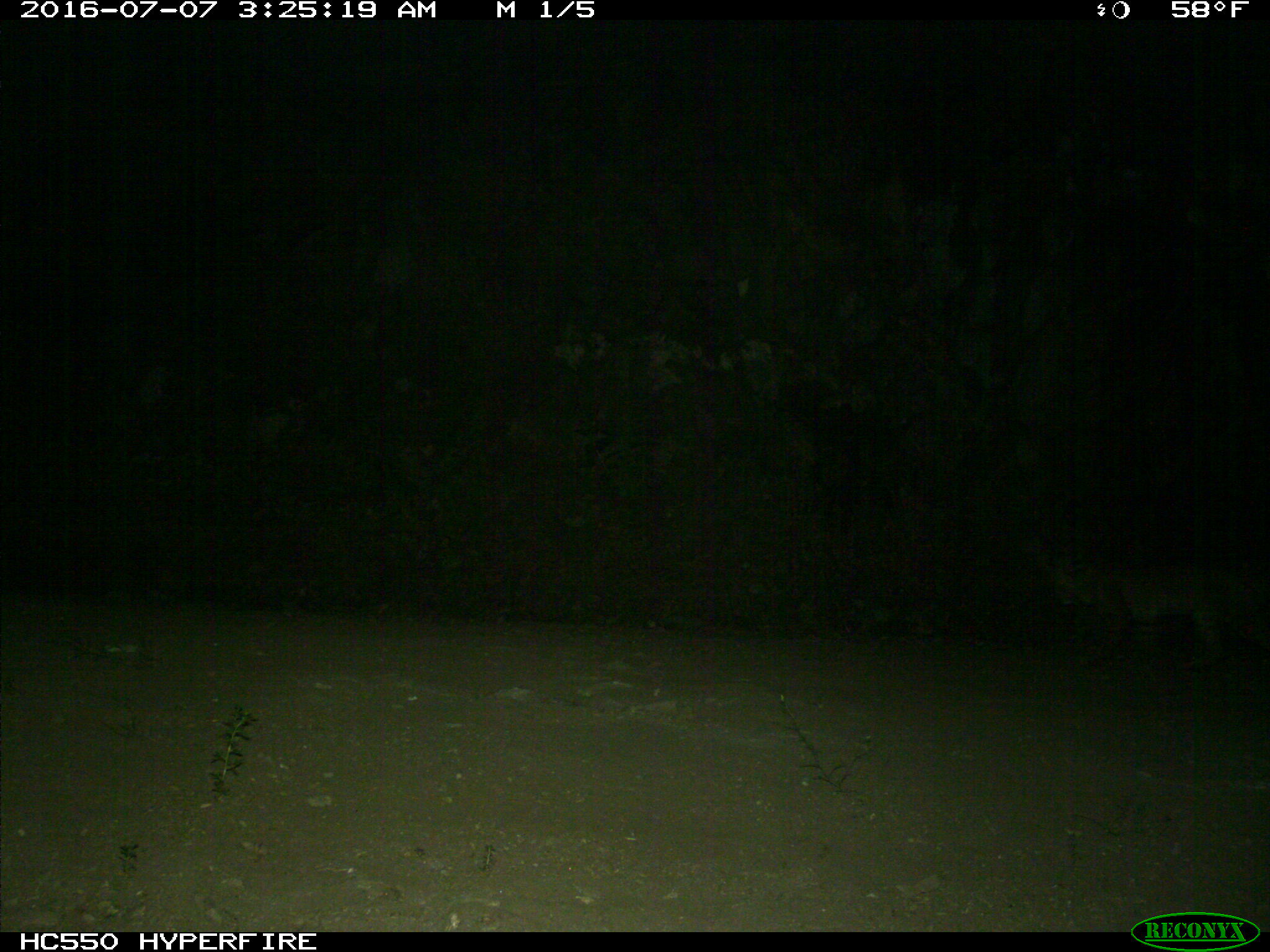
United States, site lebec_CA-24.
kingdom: Animalia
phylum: Chordata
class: Mammalia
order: Carnivora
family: Felidae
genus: Lynx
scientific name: Lynx rufus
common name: bobcat